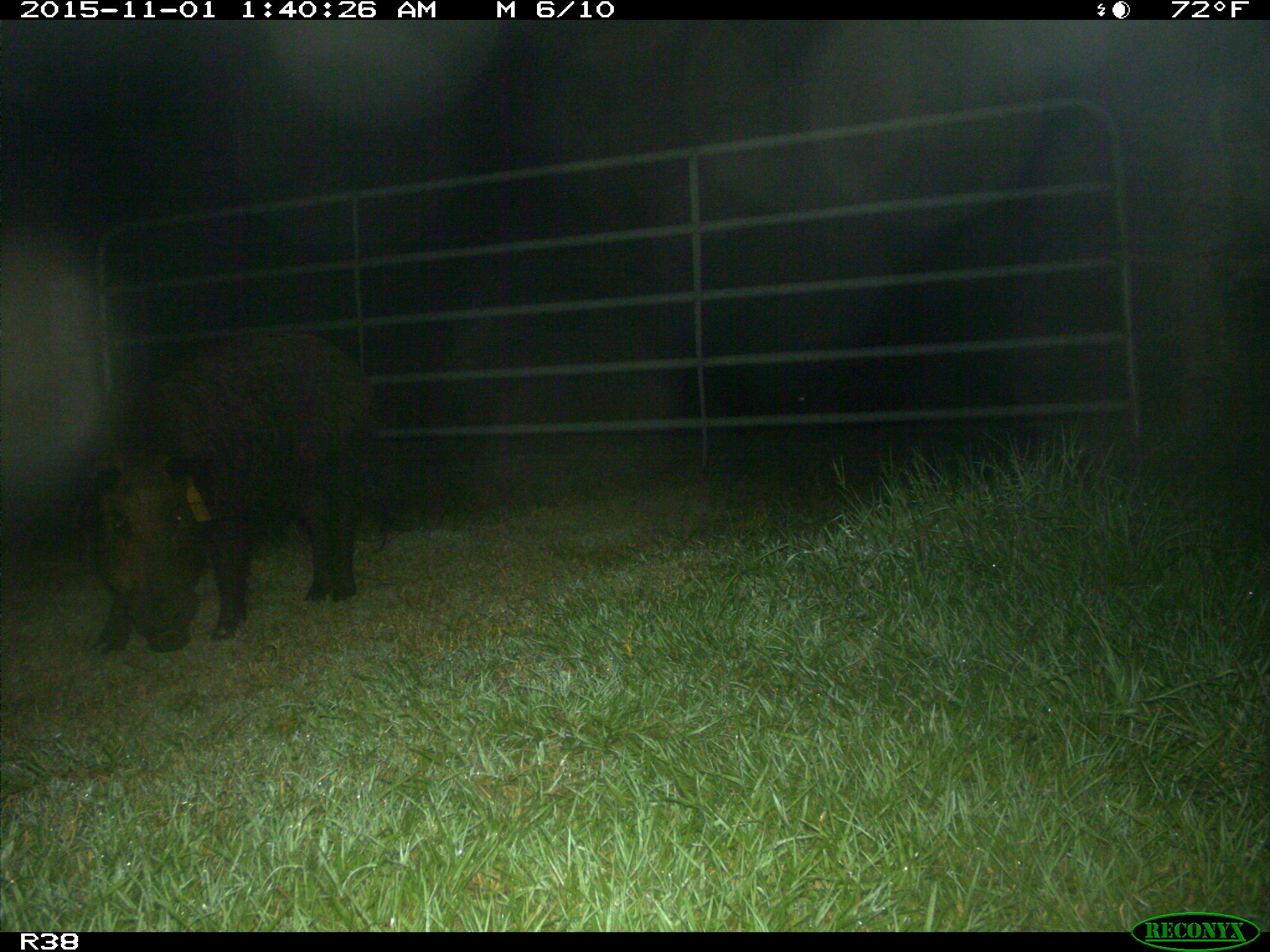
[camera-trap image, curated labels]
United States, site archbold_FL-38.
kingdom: Animalia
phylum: Chordata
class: Mammalia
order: Artiodactyla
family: Suidae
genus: Sus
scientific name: Sus scrofa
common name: wild boar